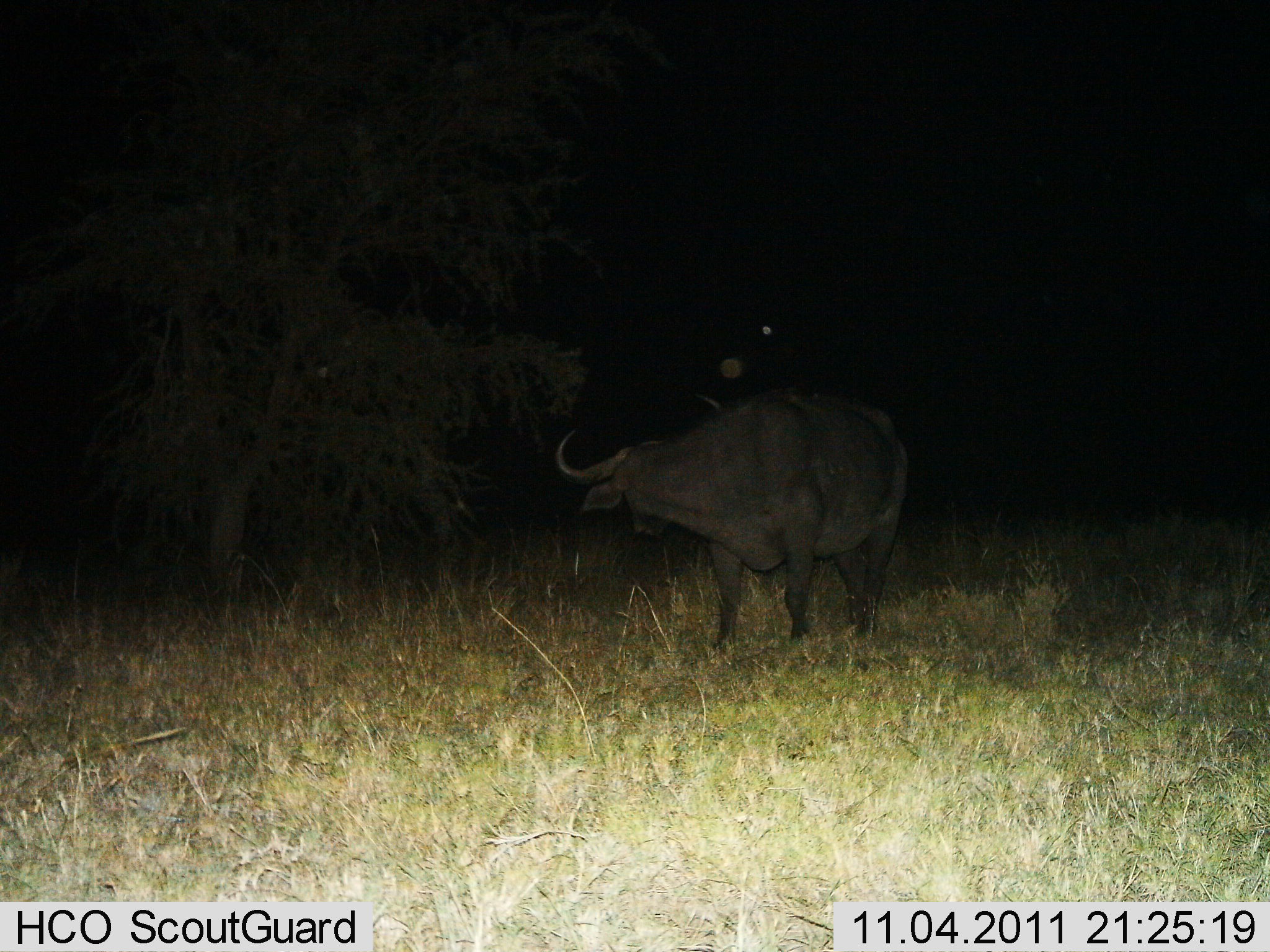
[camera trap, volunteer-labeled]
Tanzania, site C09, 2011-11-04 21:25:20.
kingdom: Animalia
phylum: Chordata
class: Mammalia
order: Artiodactyla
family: Bovidae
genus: Syncerus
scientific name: Syncerus caffer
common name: cape buffalo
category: buffalo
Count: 1.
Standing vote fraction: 100%.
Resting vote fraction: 0%.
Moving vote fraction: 0%.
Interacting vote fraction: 0%.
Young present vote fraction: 0%.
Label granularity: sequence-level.